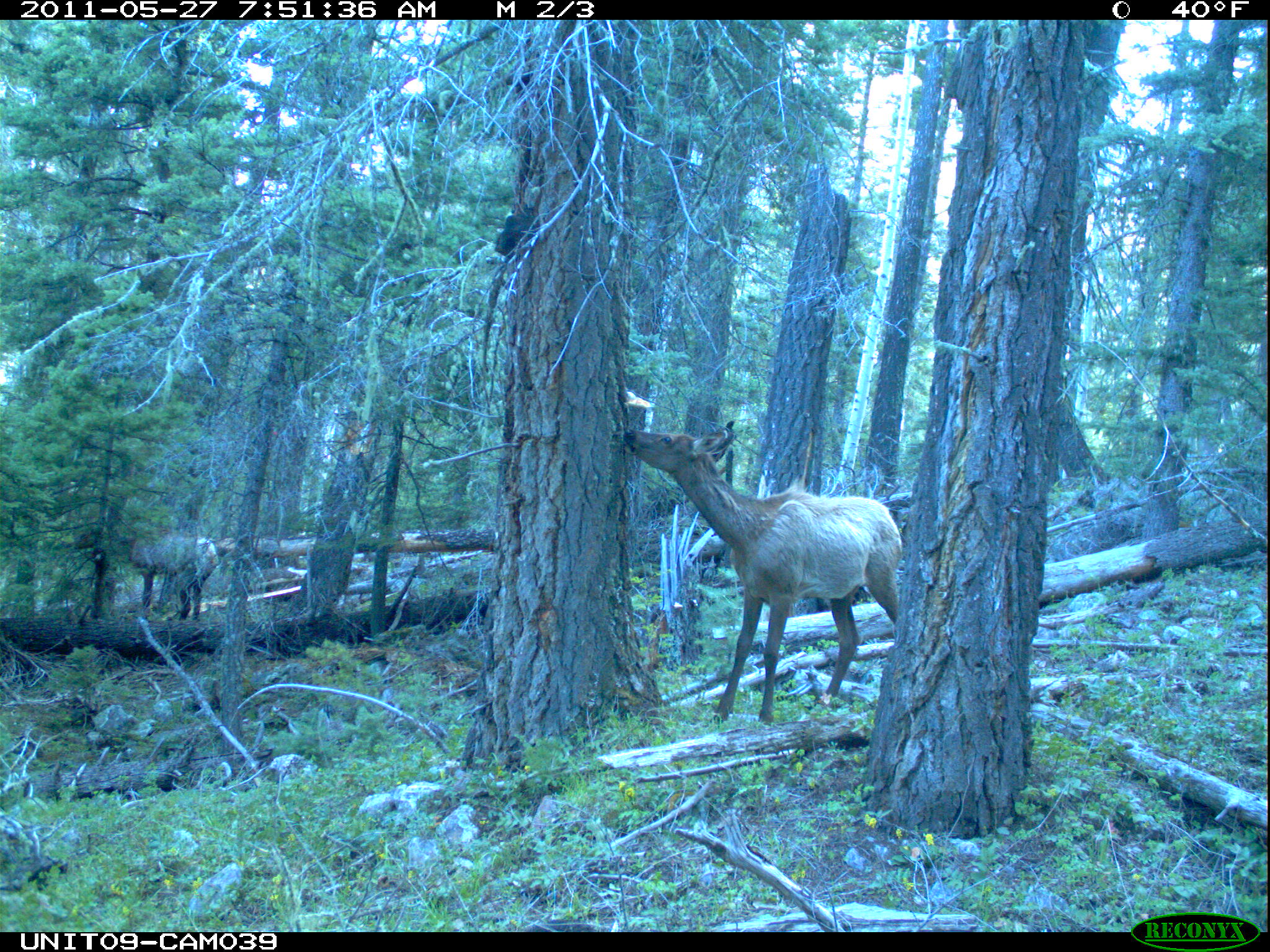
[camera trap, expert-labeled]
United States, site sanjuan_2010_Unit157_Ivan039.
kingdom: Animalia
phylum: Chordata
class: Mammalia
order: Artiodactyla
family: Cervidae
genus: Cervus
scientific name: Cervus elaphus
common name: red deer